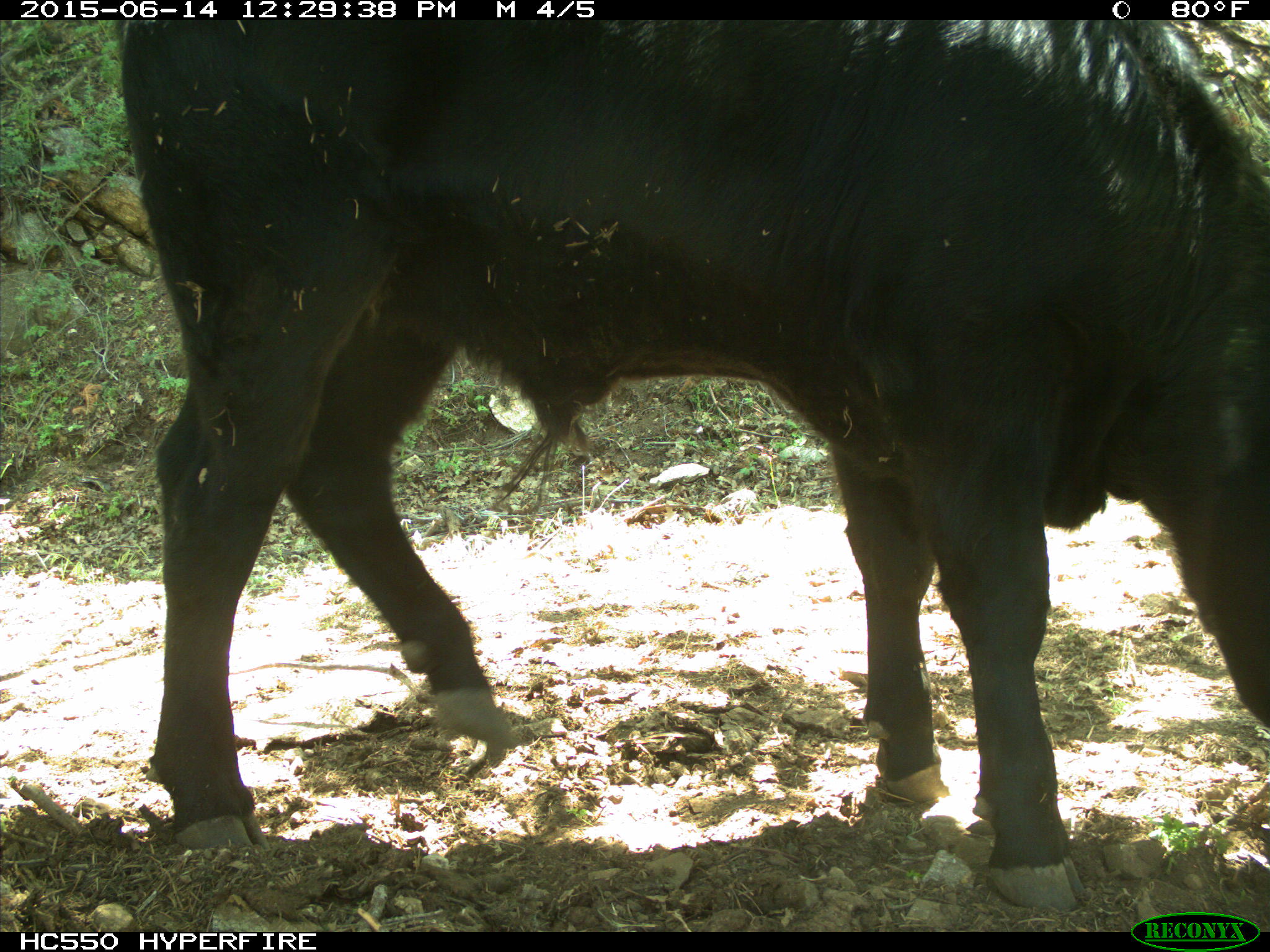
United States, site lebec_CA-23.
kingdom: Animalia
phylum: Chordata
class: Mammalia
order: Artiodactyla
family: Bovidae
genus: Bos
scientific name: Bos taurus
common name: domestic cow